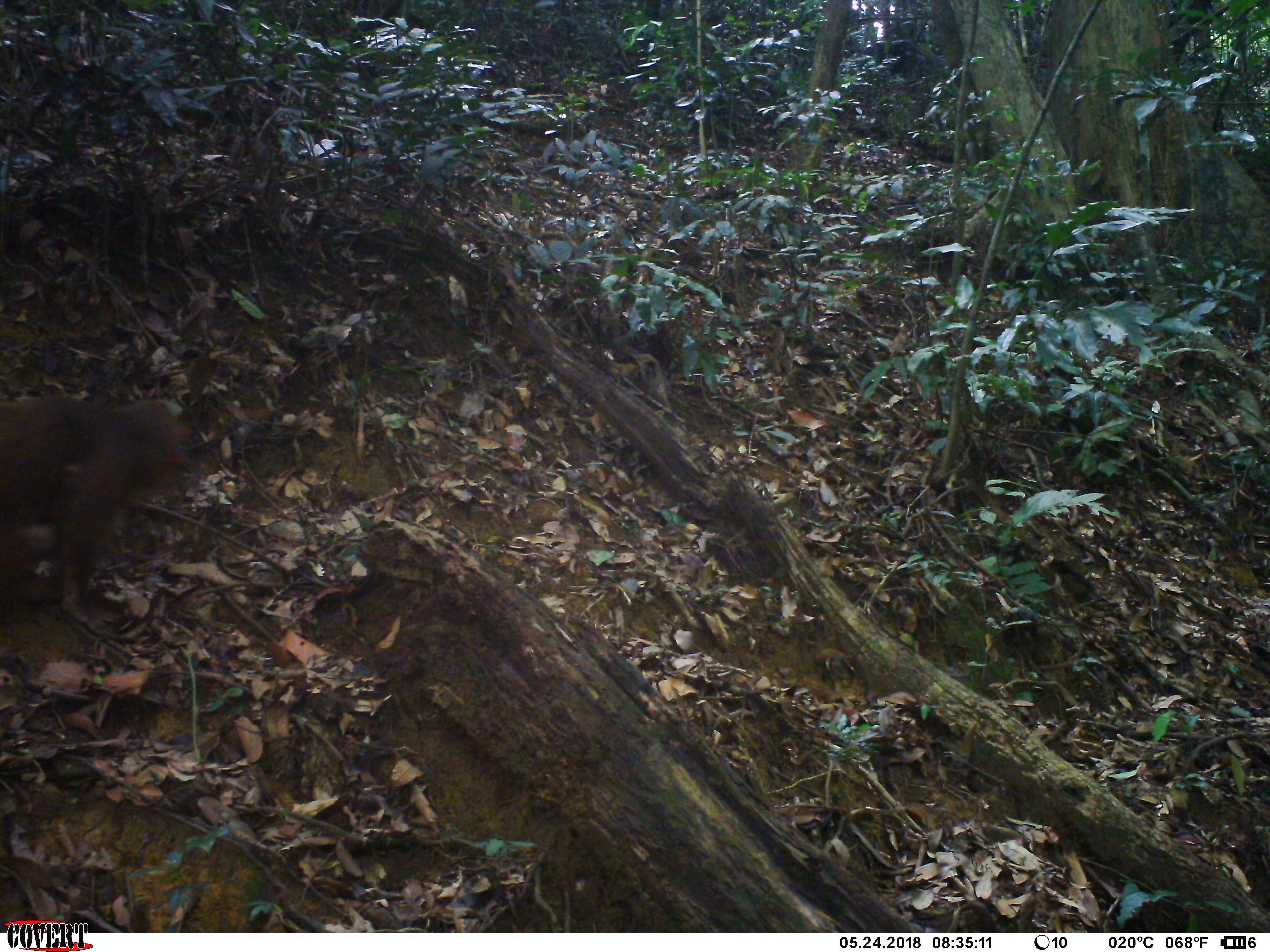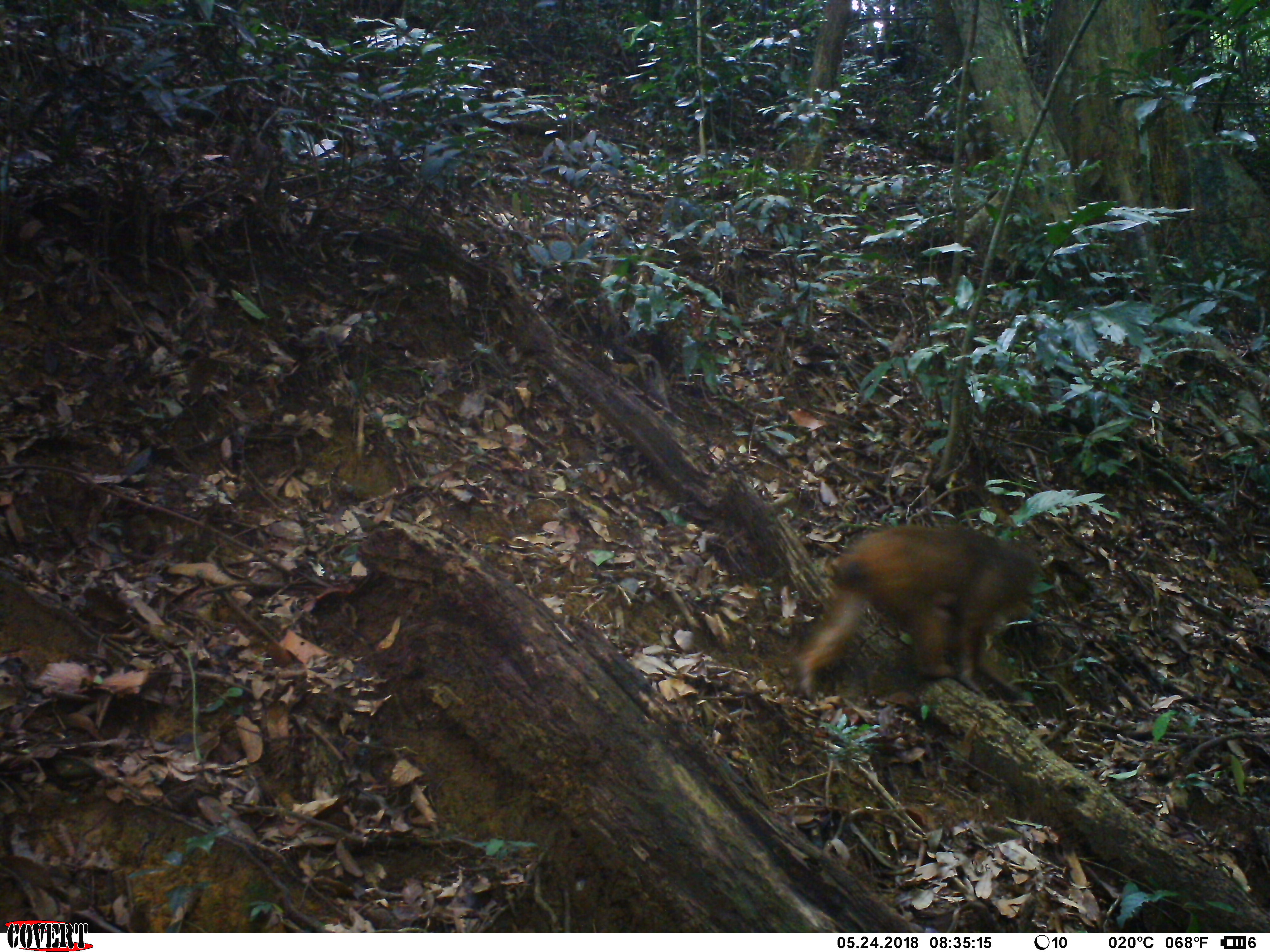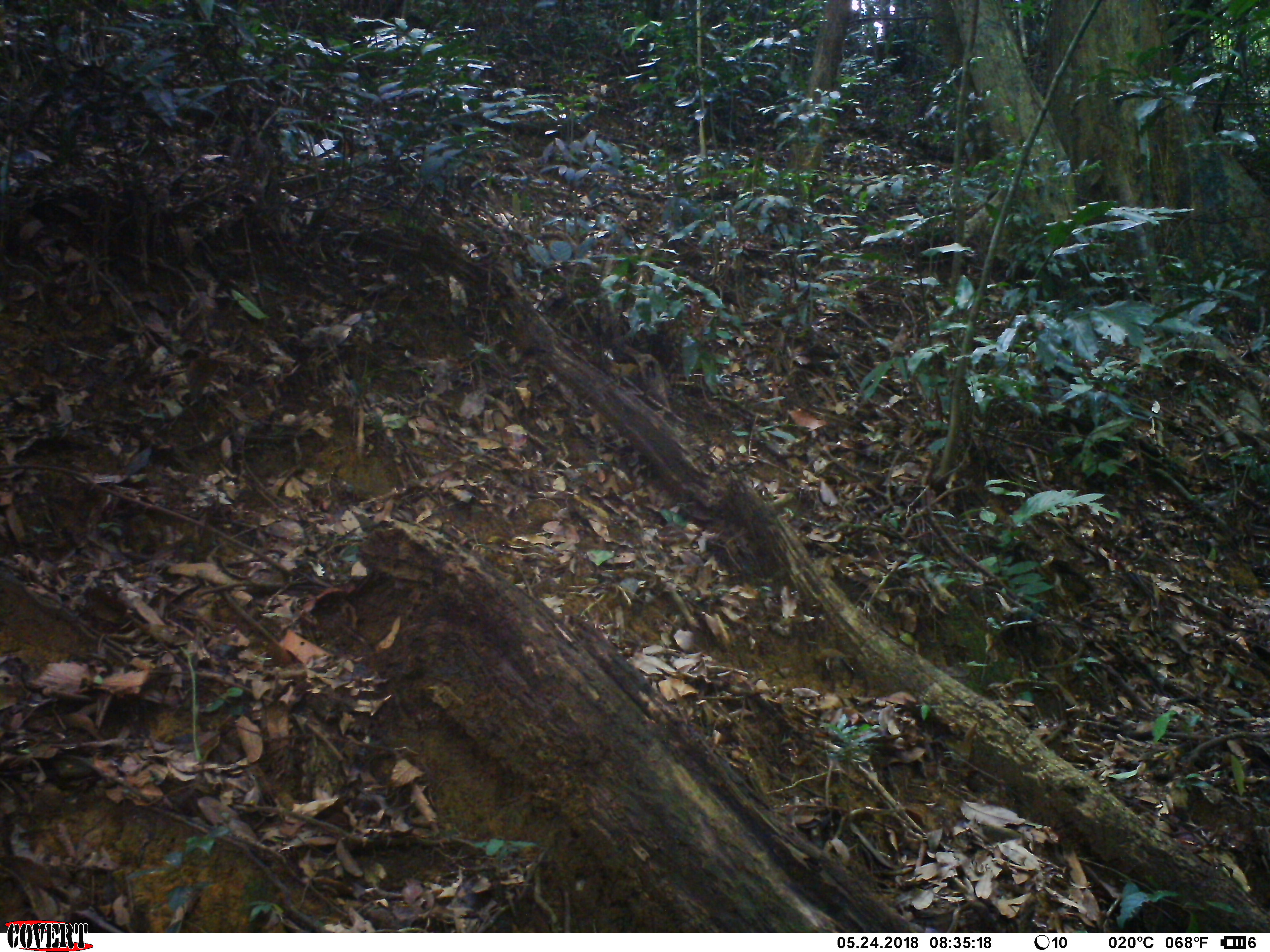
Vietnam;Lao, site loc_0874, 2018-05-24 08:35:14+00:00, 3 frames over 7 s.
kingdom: Animalia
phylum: Chordata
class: Mammalia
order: Primates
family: Cercopithecidae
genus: Macaca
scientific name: Macaca arctoides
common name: stump-tailed macaque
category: stump tailed macaque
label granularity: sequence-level